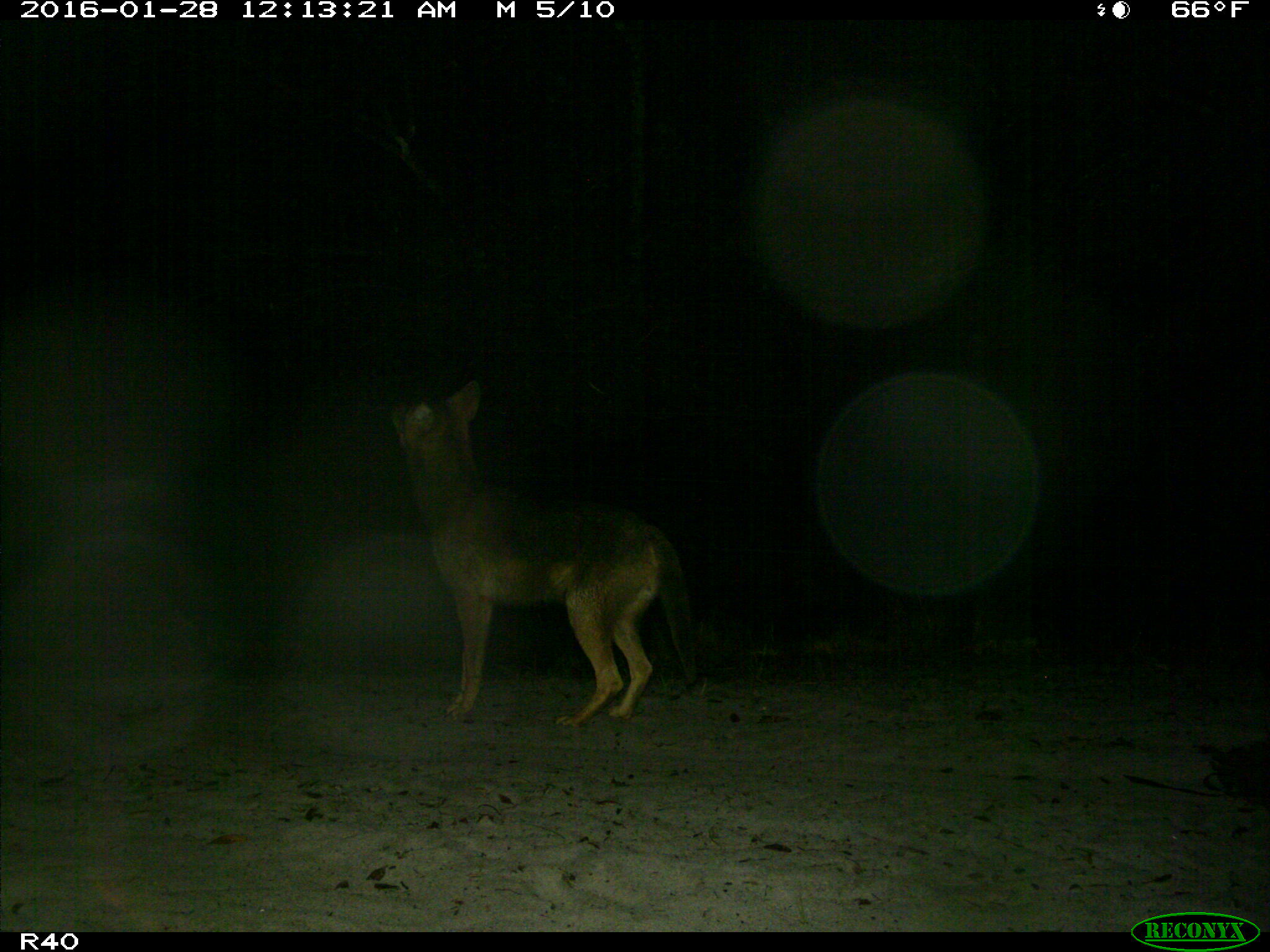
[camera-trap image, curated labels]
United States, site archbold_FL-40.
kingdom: Animalia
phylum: Chordata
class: Mammalia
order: Carnivora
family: Felidae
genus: Lynx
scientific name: Lynx rufus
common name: bobcat